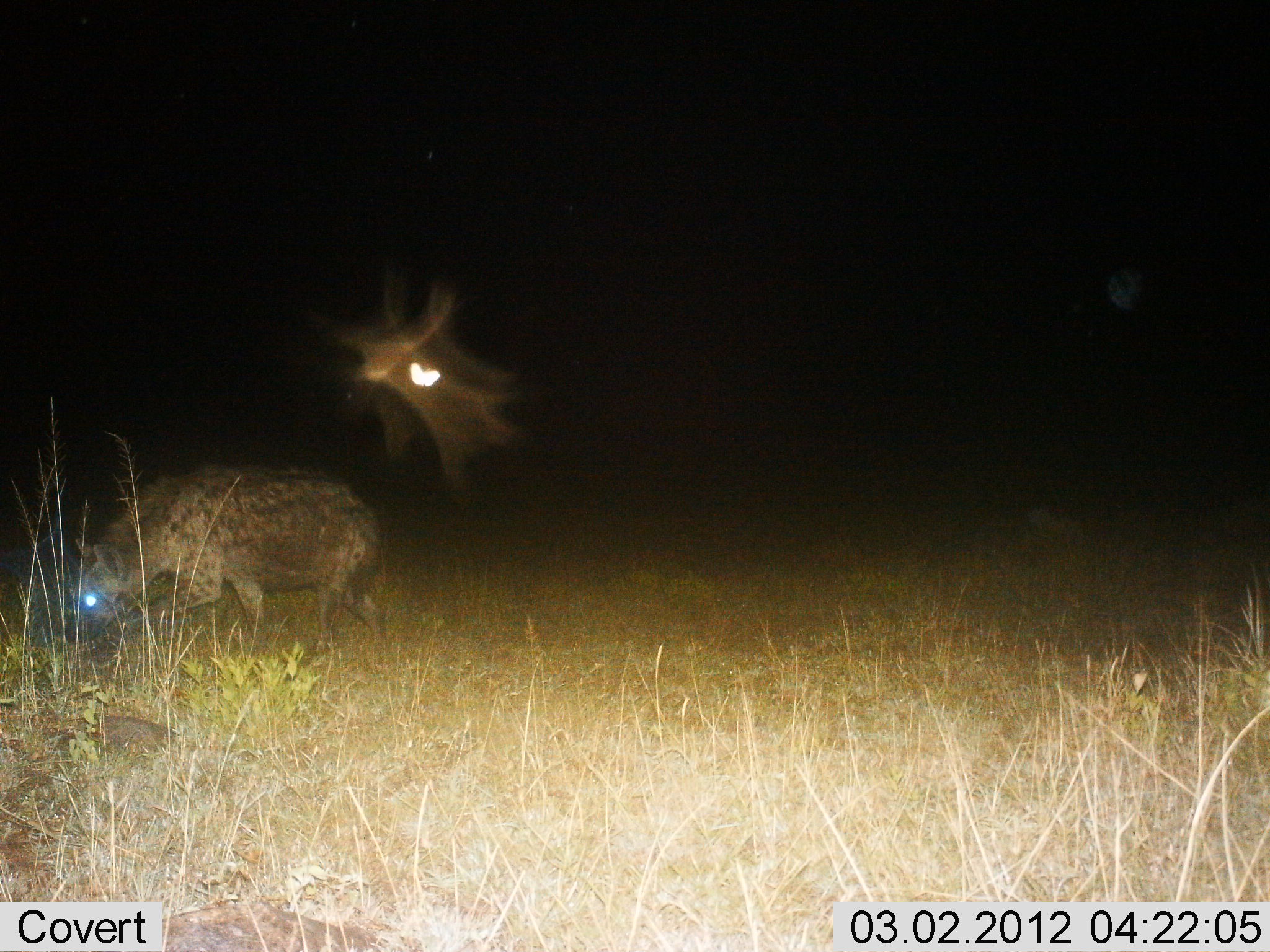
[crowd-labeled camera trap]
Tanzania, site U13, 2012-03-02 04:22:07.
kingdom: Animalia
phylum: Chordata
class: Mammalia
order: Carnivora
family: Hyaenidae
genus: Crocuta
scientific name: Crocuta crocuta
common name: spotted hyena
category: hyenaspotted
Hyenaspotted (spotted hyena) (Crocuta crocuta), count 1. Behavior (volunteer vote fractions): standing 12%, resting 0%, moving 81%, interacting 6%. Young present (vote fraction): 0%. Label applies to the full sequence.